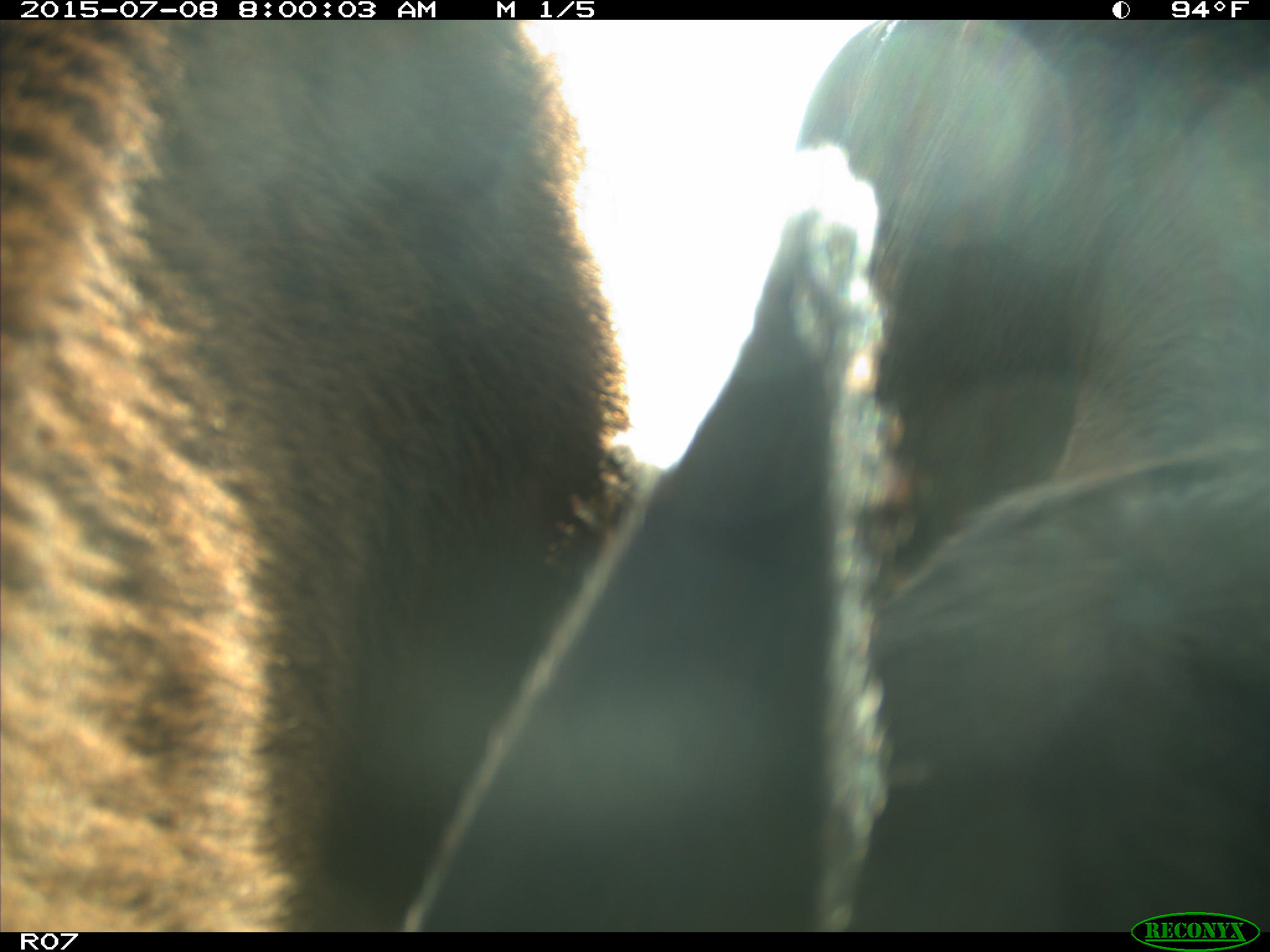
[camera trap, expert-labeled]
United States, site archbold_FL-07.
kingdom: Animalia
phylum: Chordata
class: Mammalia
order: Artiodactyla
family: Bovidae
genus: Bos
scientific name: Bos taurus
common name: domestic cow